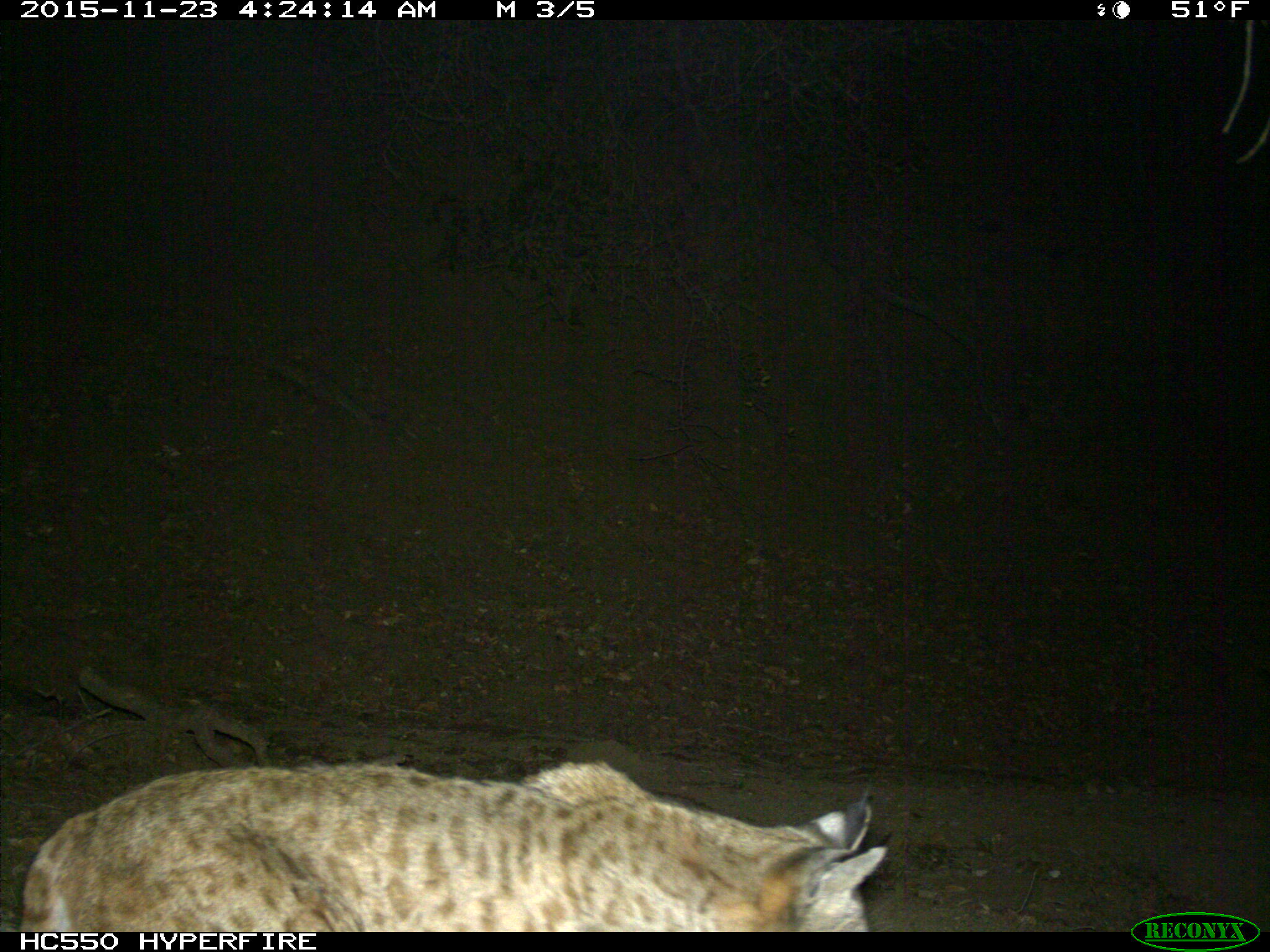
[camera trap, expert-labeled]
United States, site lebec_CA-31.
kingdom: Animalia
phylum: Chordata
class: Mammalia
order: Carnivora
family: Felidae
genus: Lynx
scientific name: Lynx rufus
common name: bobcat